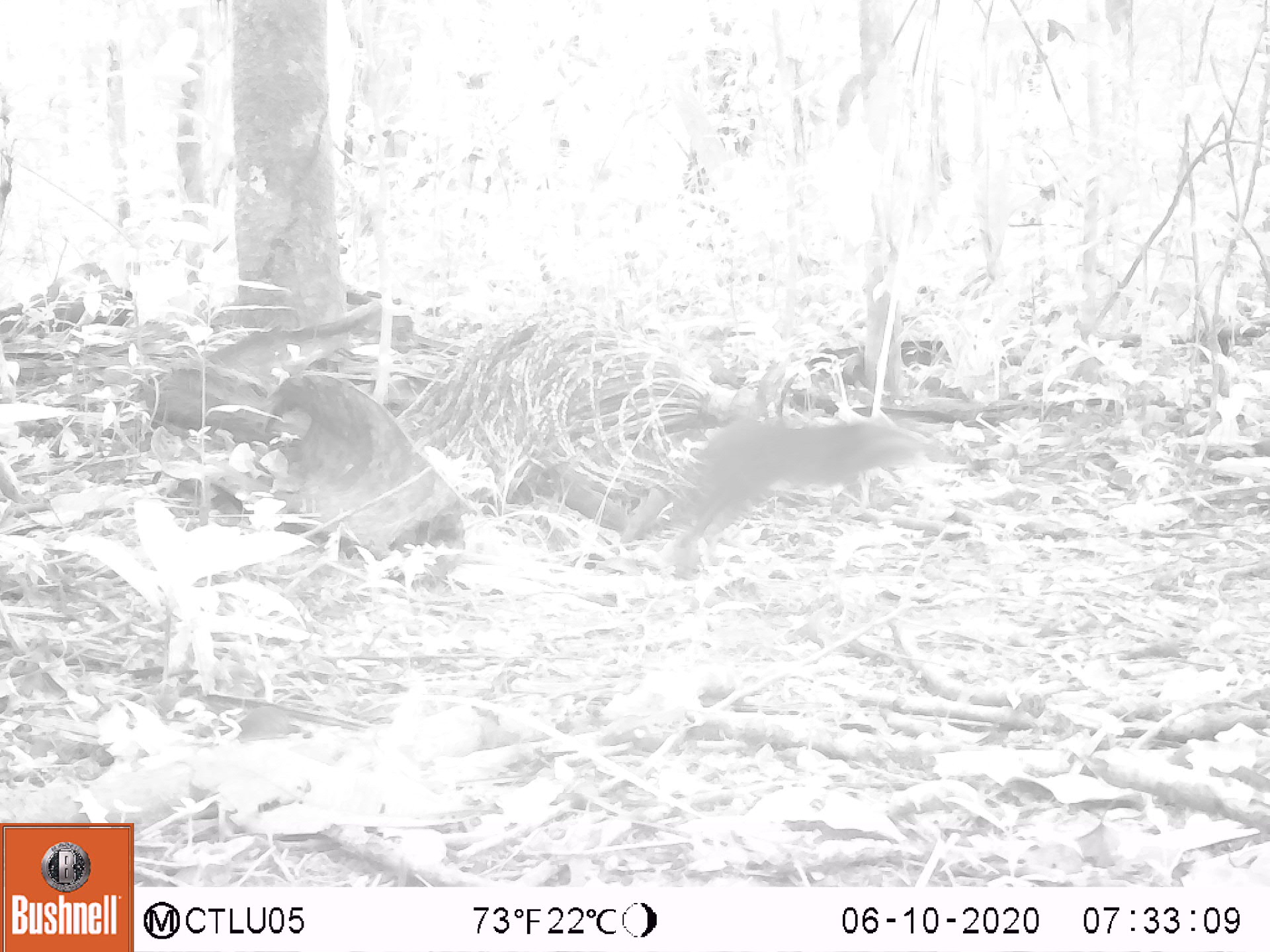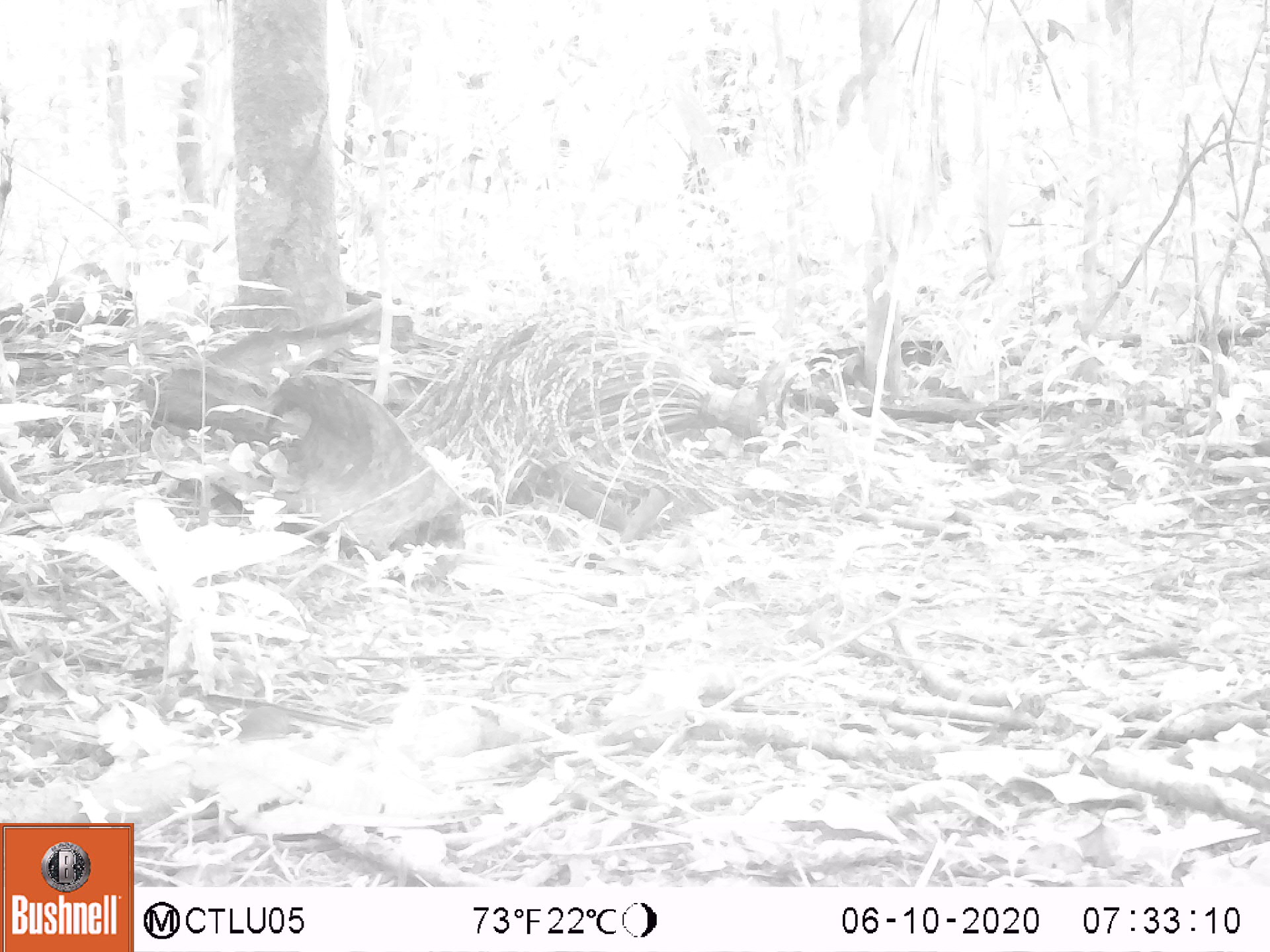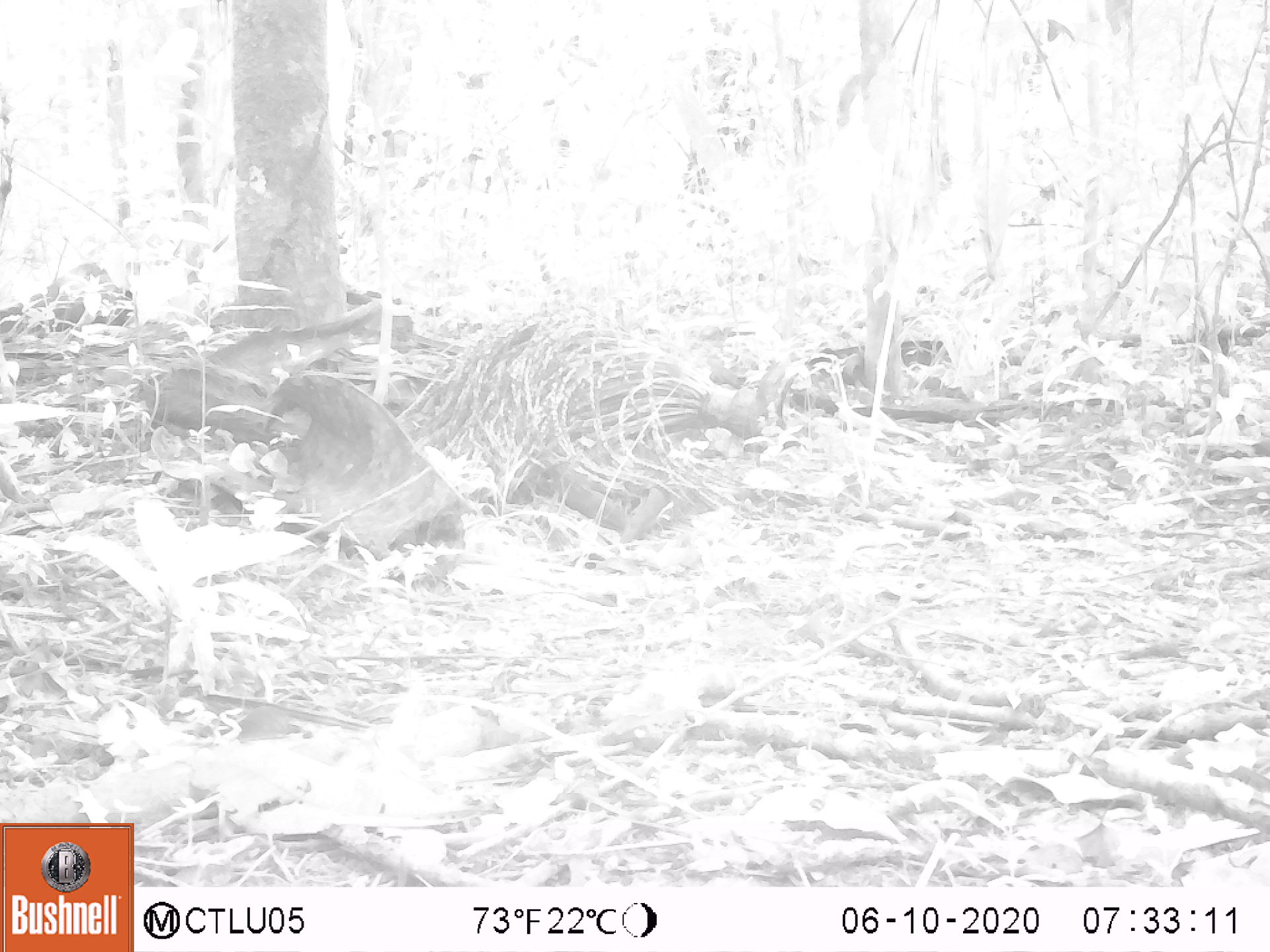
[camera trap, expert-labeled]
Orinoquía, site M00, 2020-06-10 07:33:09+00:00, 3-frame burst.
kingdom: Animalia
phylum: Chordata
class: Mammalia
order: Rodentia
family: Dasyproctidae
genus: Dasyprocta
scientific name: Dasyprocta fuliginosa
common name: black agouti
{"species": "black agouti (Dasyprocta fuliginosa)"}